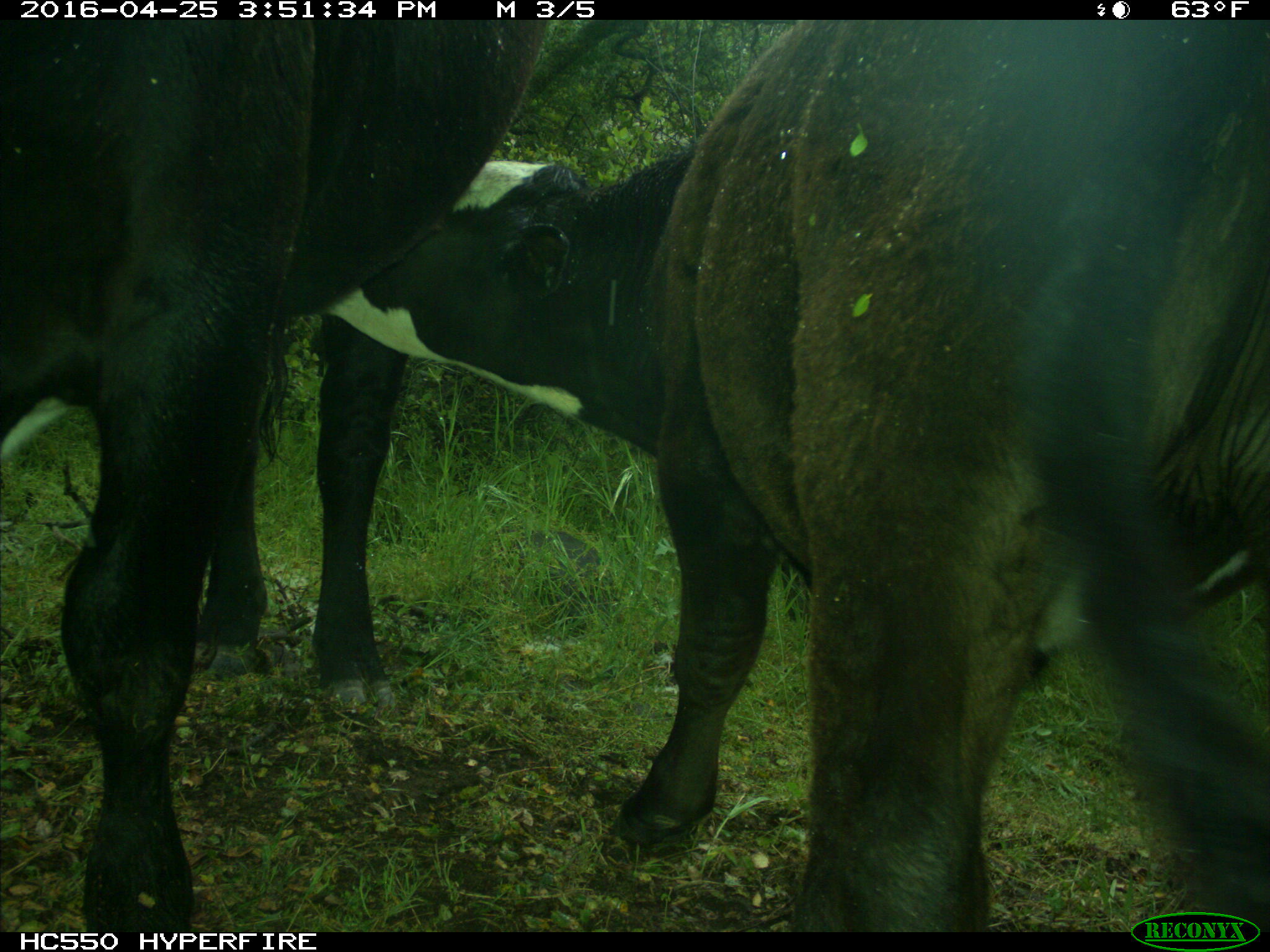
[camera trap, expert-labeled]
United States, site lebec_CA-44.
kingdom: Animalia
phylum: Chordata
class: Mammalia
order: Artiodactyla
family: Bovidae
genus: Bos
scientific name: Bos taurus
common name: domestic cow